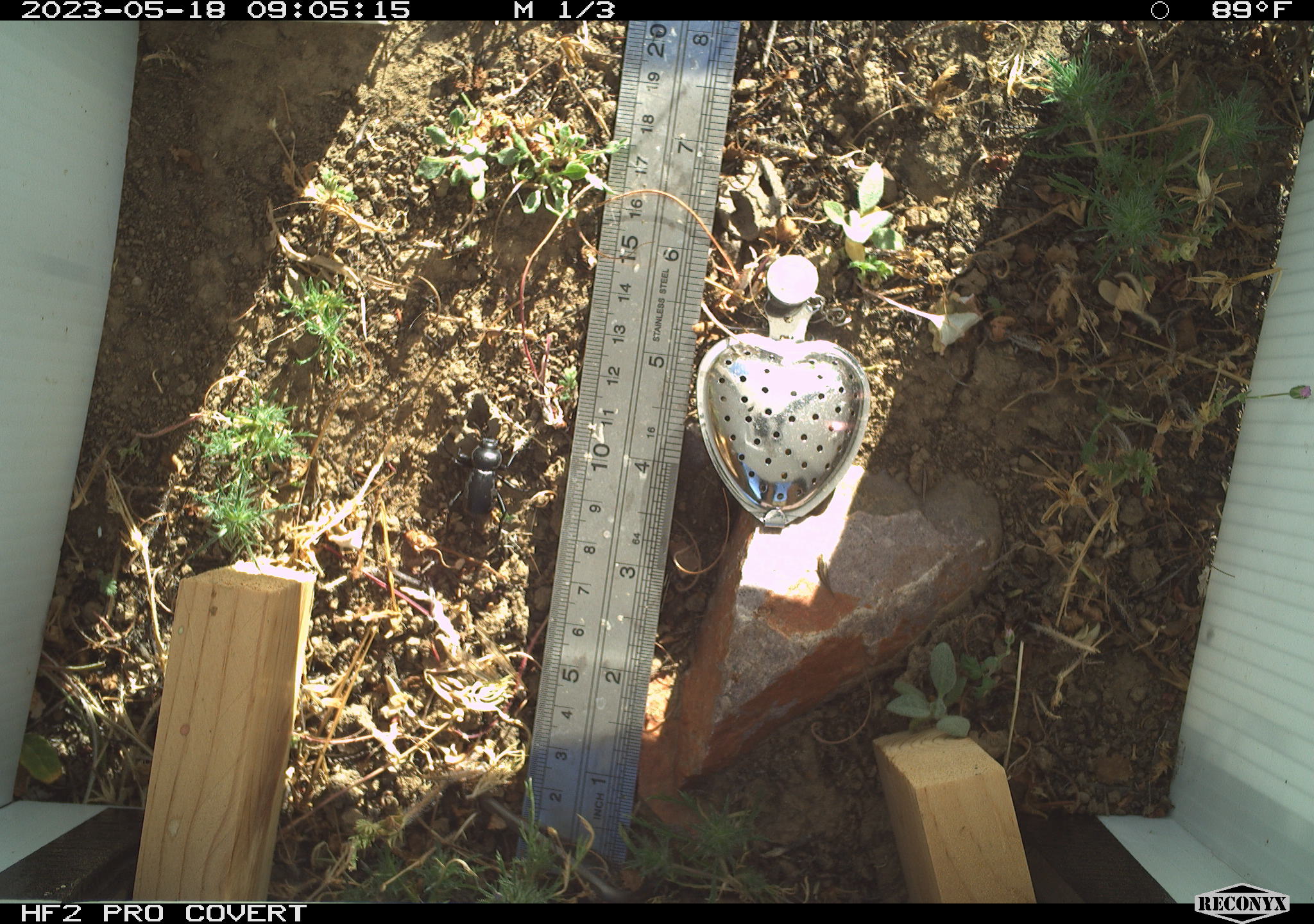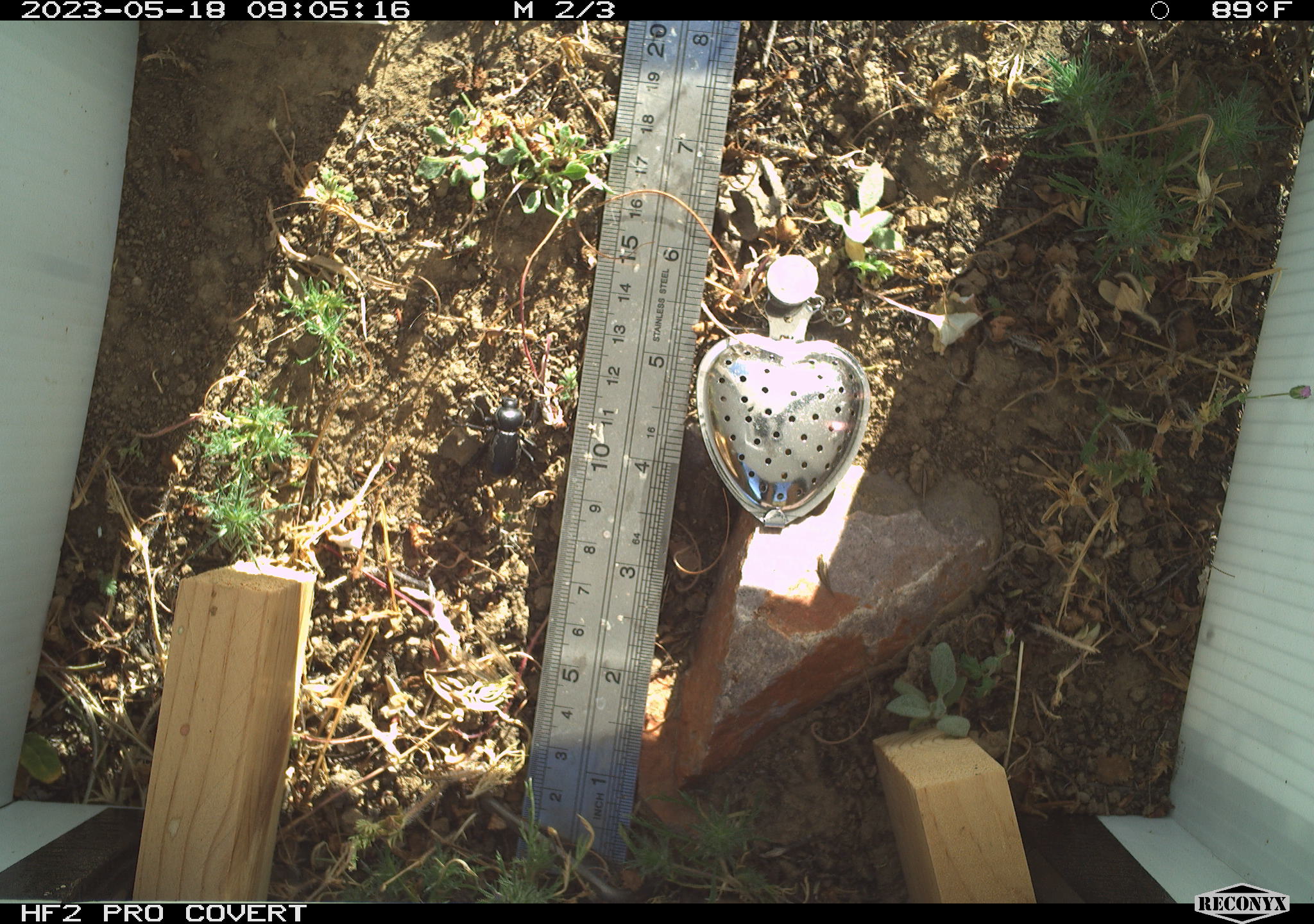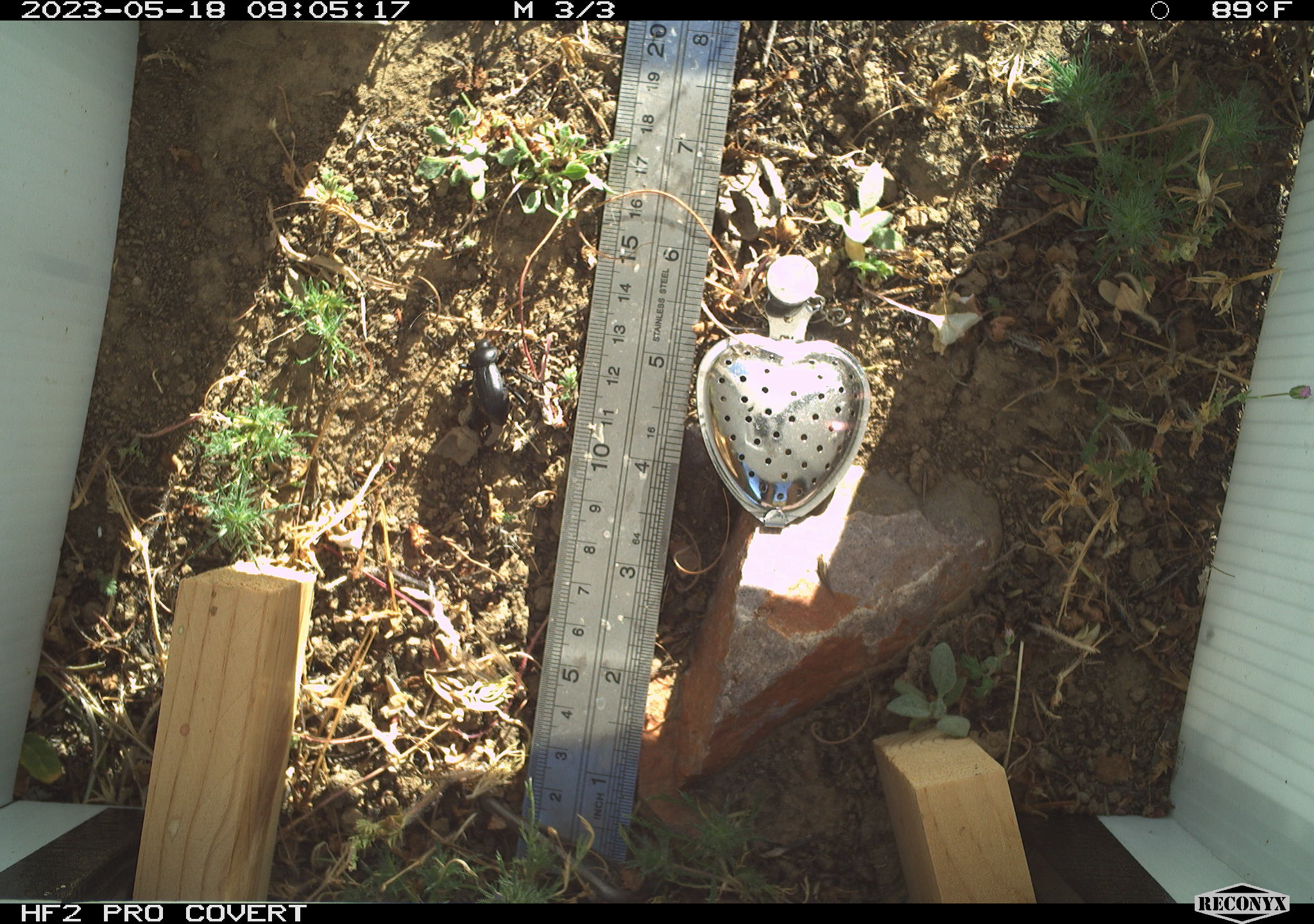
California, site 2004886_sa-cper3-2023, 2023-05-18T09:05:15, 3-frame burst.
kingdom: Animalia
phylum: Arthropoda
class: Insecta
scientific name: Insecta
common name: insect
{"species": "insect (Insecta)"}